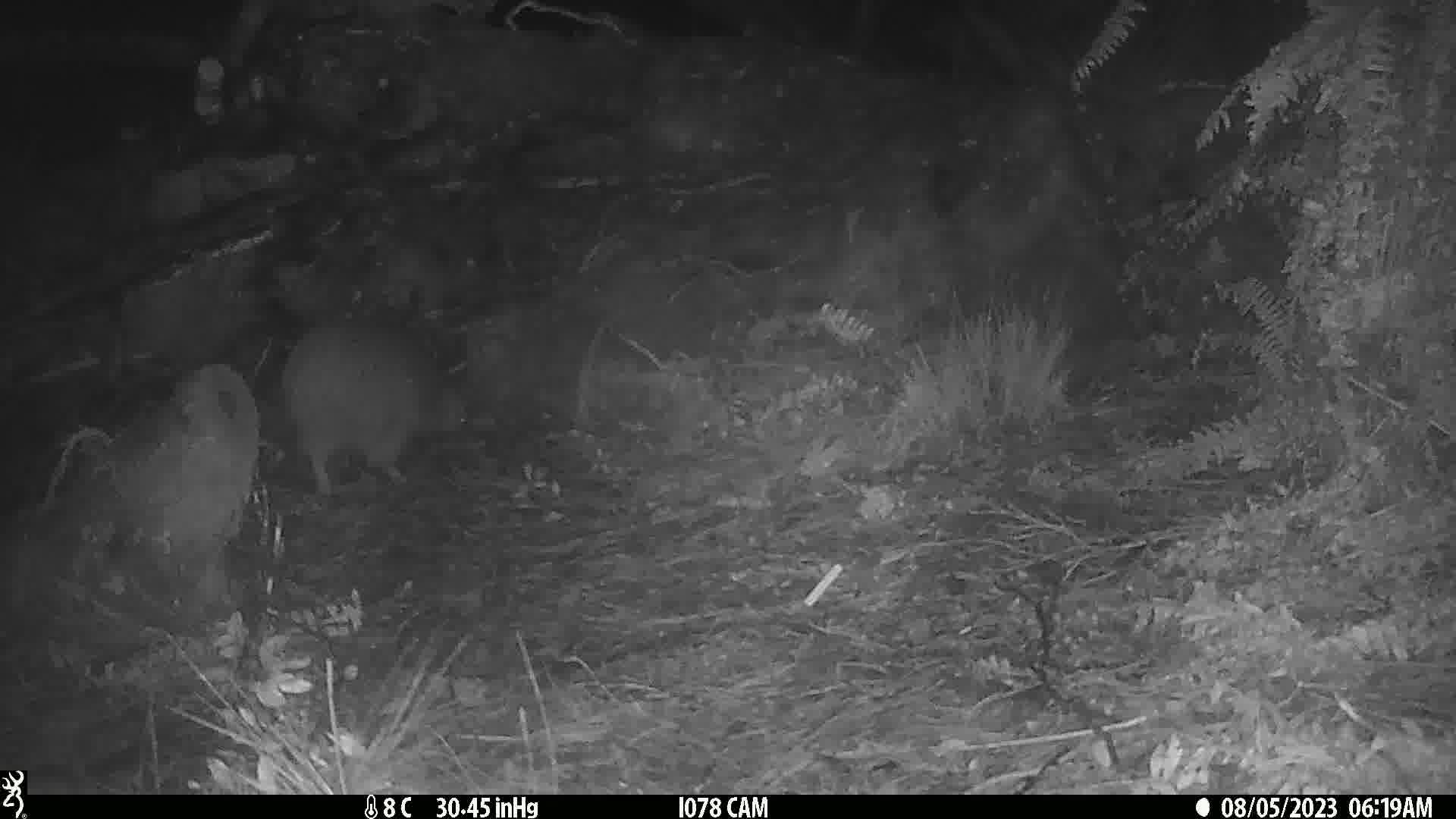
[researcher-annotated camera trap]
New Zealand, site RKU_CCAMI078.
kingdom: Animalia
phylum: Chordata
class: Aves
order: Apterygiformes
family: Apterygidae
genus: Apteryx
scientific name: Apteryx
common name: kiwi